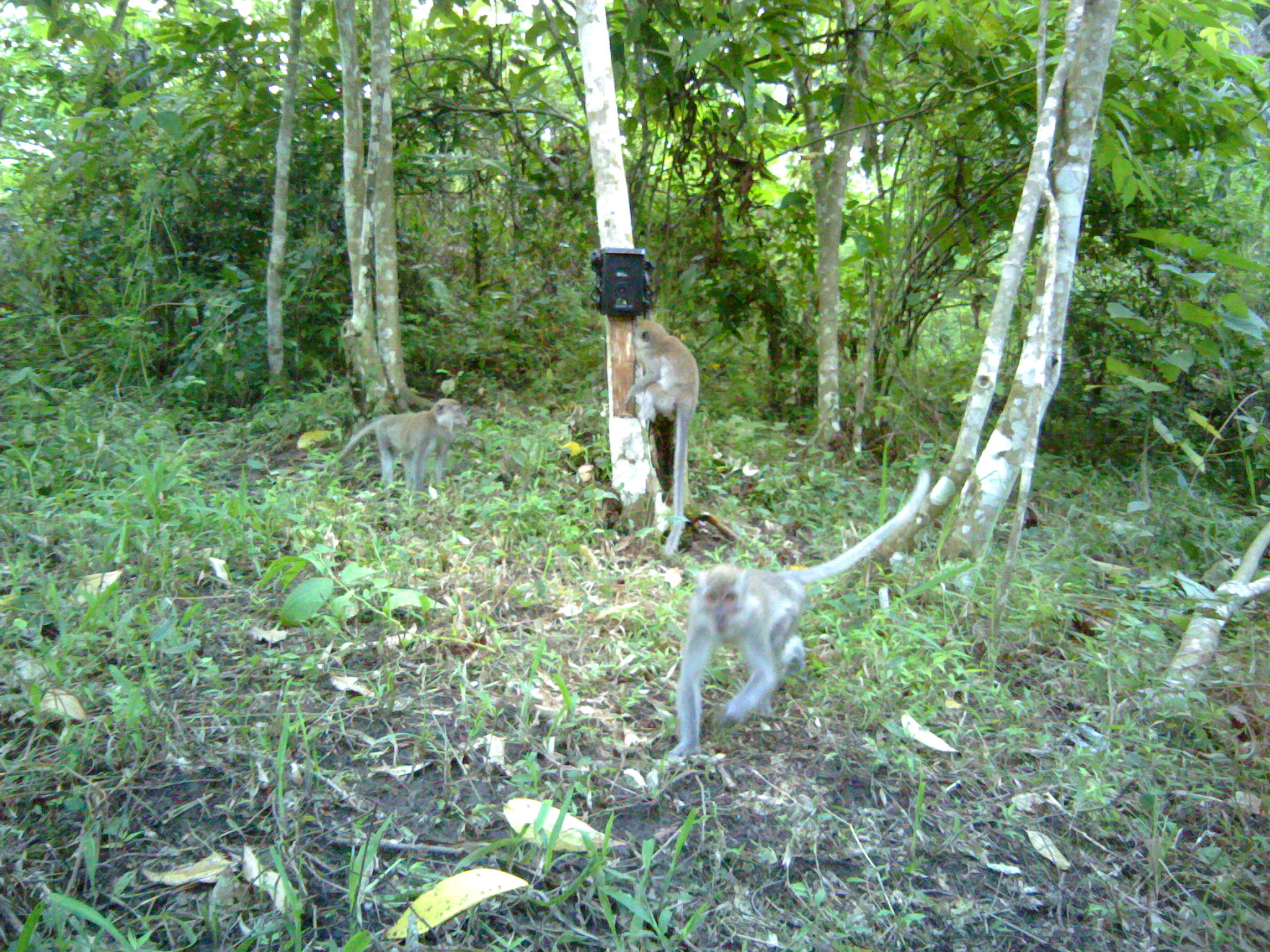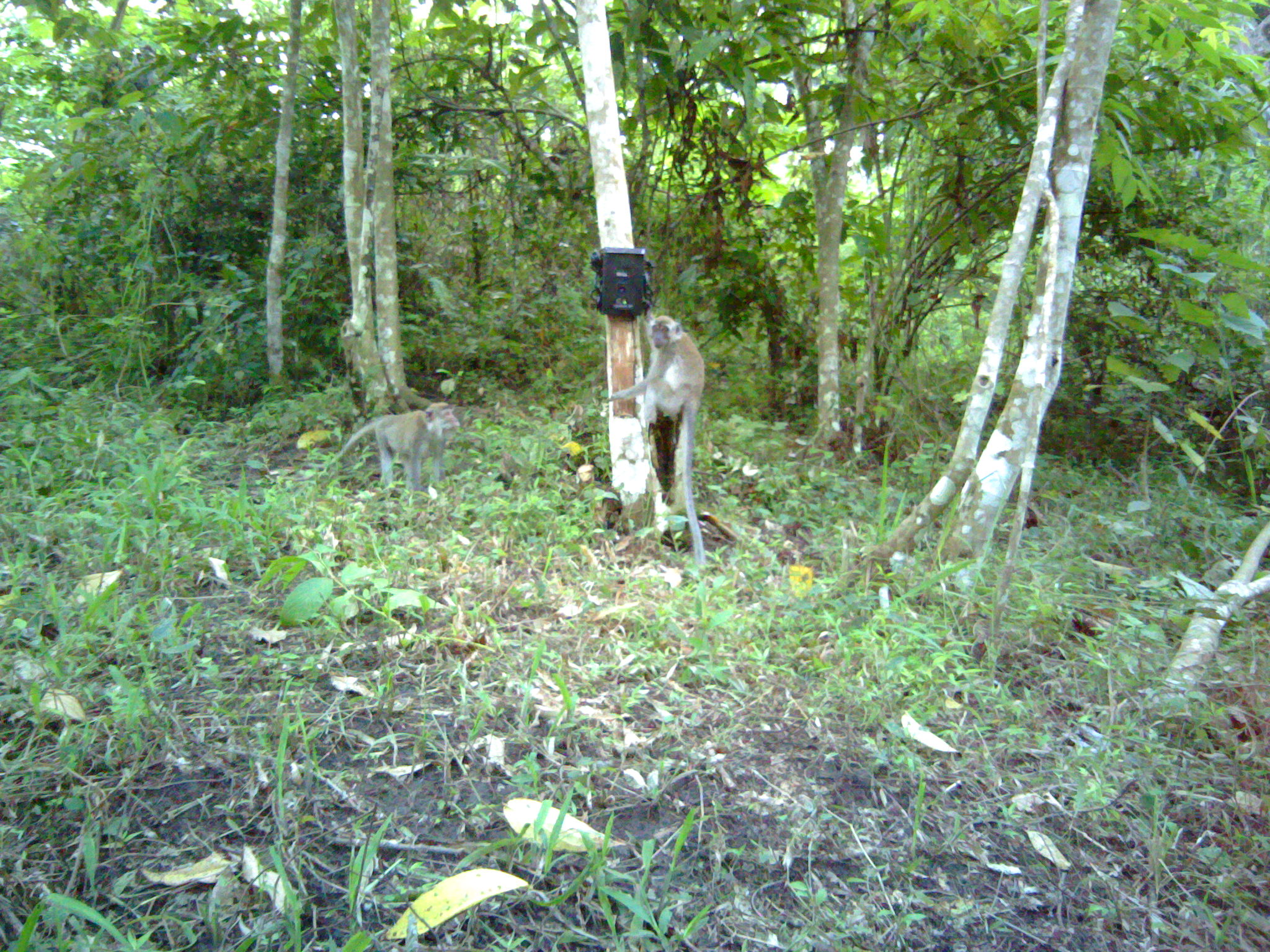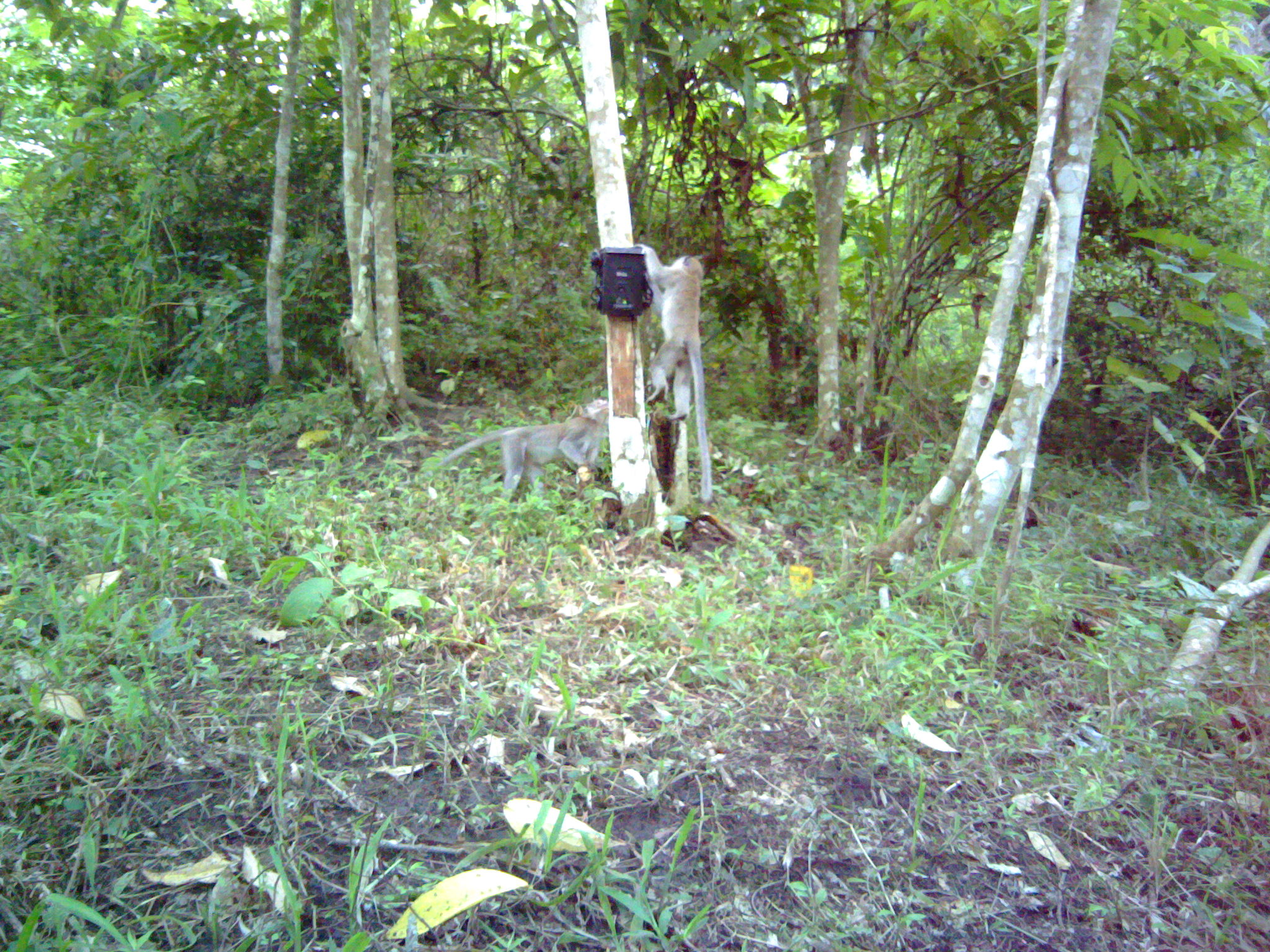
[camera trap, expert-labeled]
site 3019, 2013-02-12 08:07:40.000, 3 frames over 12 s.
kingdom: Animalia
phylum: Chordata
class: Mammalia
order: Primates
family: Cercopithecidae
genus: Macaca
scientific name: Macaca fascicularis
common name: crab-eating macaque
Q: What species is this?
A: Macaca fascicularis (crab-eating macaque).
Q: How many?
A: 3.